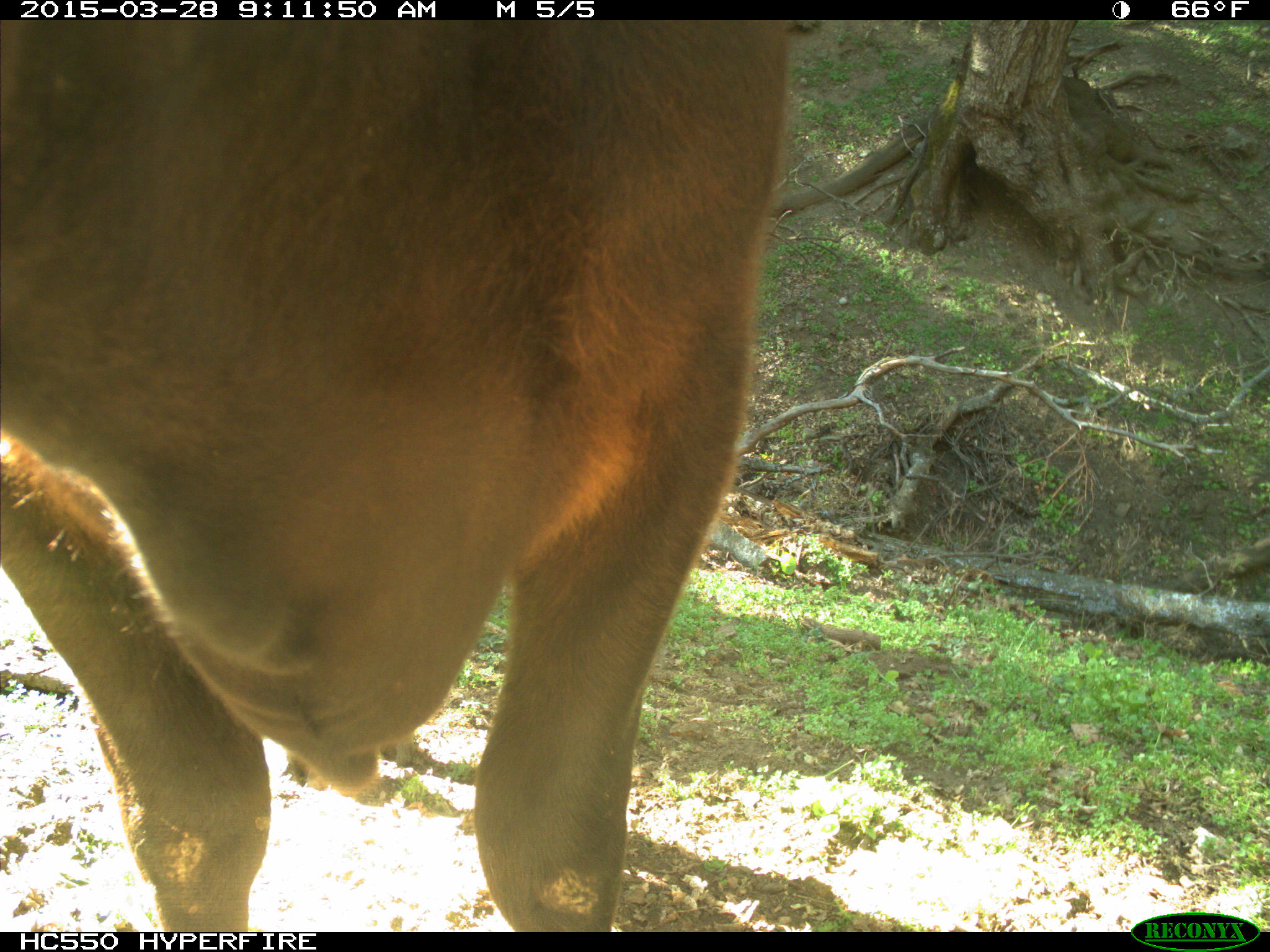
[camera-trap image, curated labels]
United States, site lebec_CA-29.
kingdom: Animalia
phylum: Chordata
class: Mammalia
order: Artiodactyla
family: Bovidae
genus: Bos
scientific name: Bos taurus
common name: domestic cow